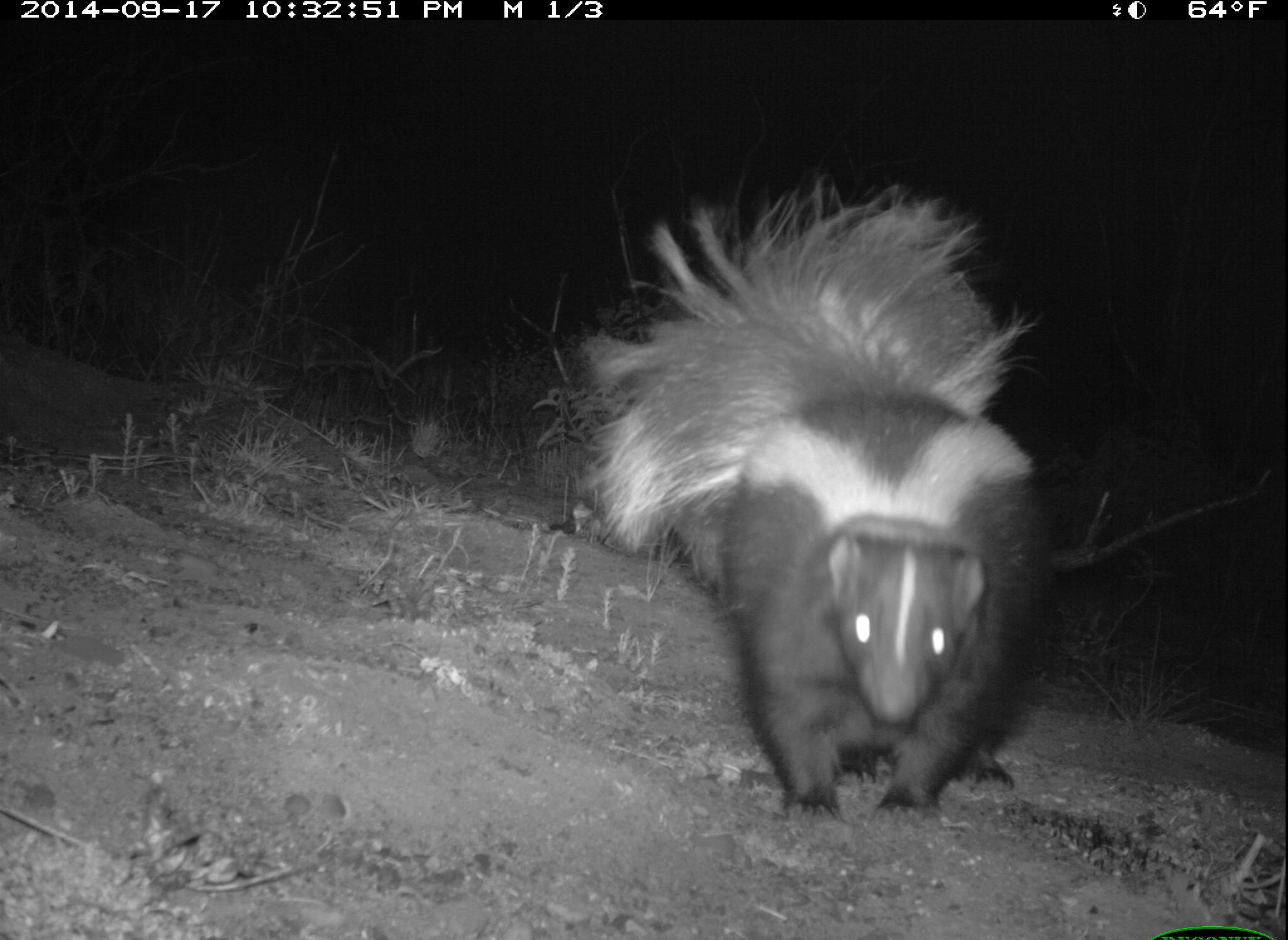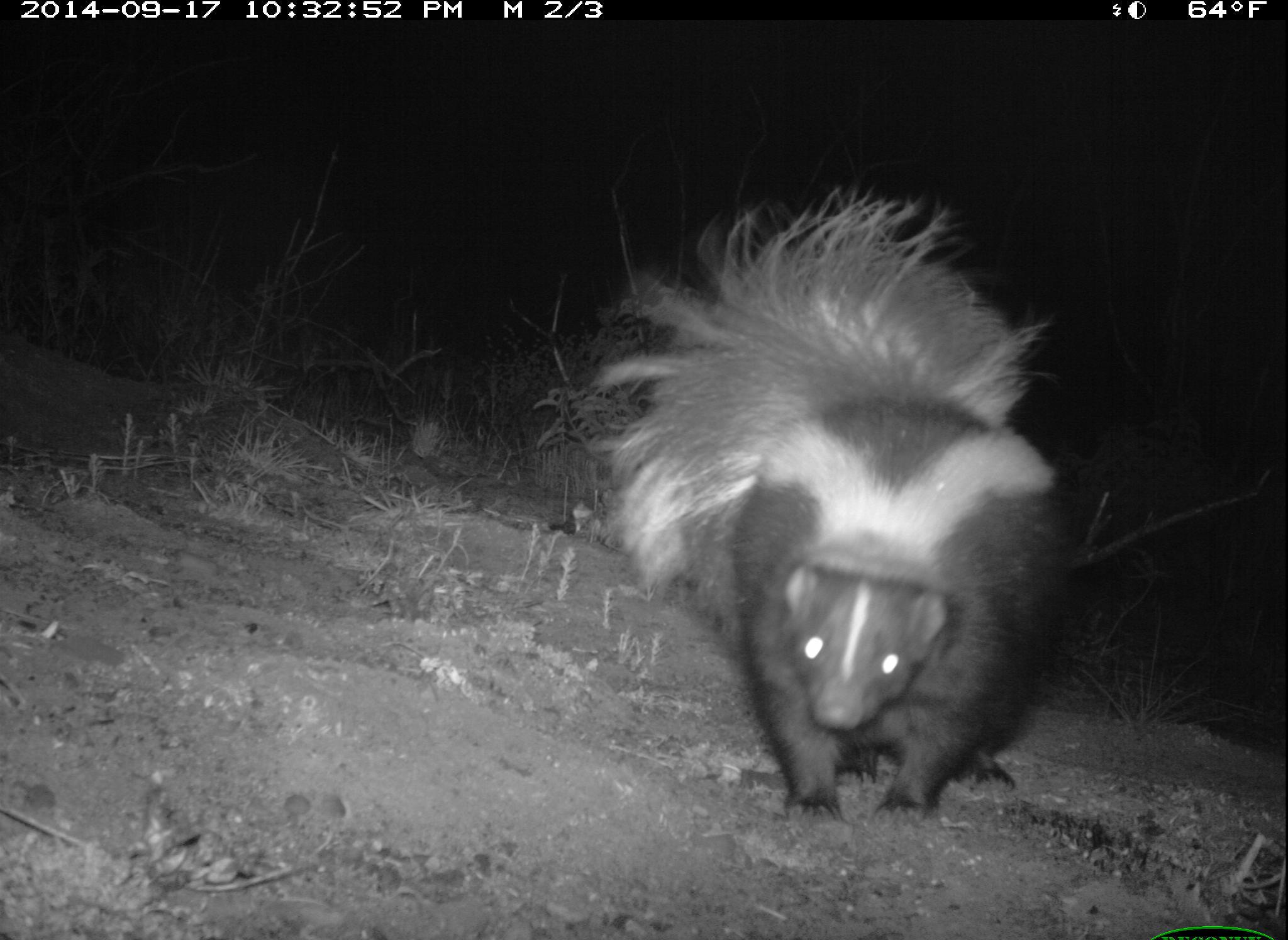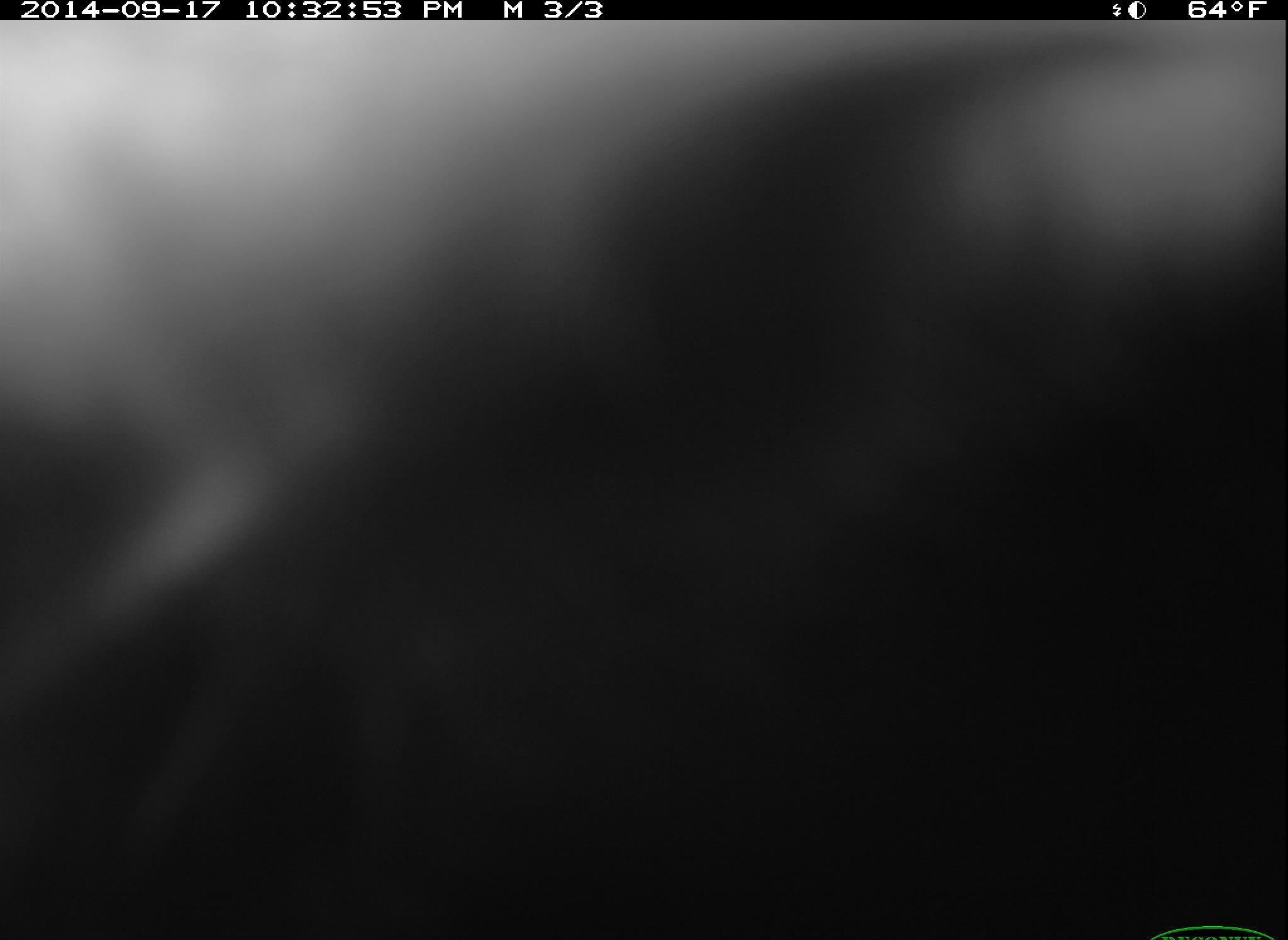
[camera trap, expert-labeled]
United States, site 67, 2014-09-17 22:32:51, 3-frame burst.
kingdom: Animalia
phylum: Chordata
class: Mammalia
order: Carnivora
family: Mephitidae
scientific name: Mephitidae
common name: skunk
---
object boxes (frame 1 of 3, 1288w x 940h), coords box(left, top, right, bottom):
skunk: box(573, 173, 1044, 813)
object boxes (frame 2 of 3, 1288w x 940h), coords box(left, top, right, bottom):
skunk: box(581, 179, 1067, 821)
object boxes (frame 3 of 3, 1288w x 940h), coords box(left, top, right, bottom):
skunk: box(0, 21, 1287, 940)